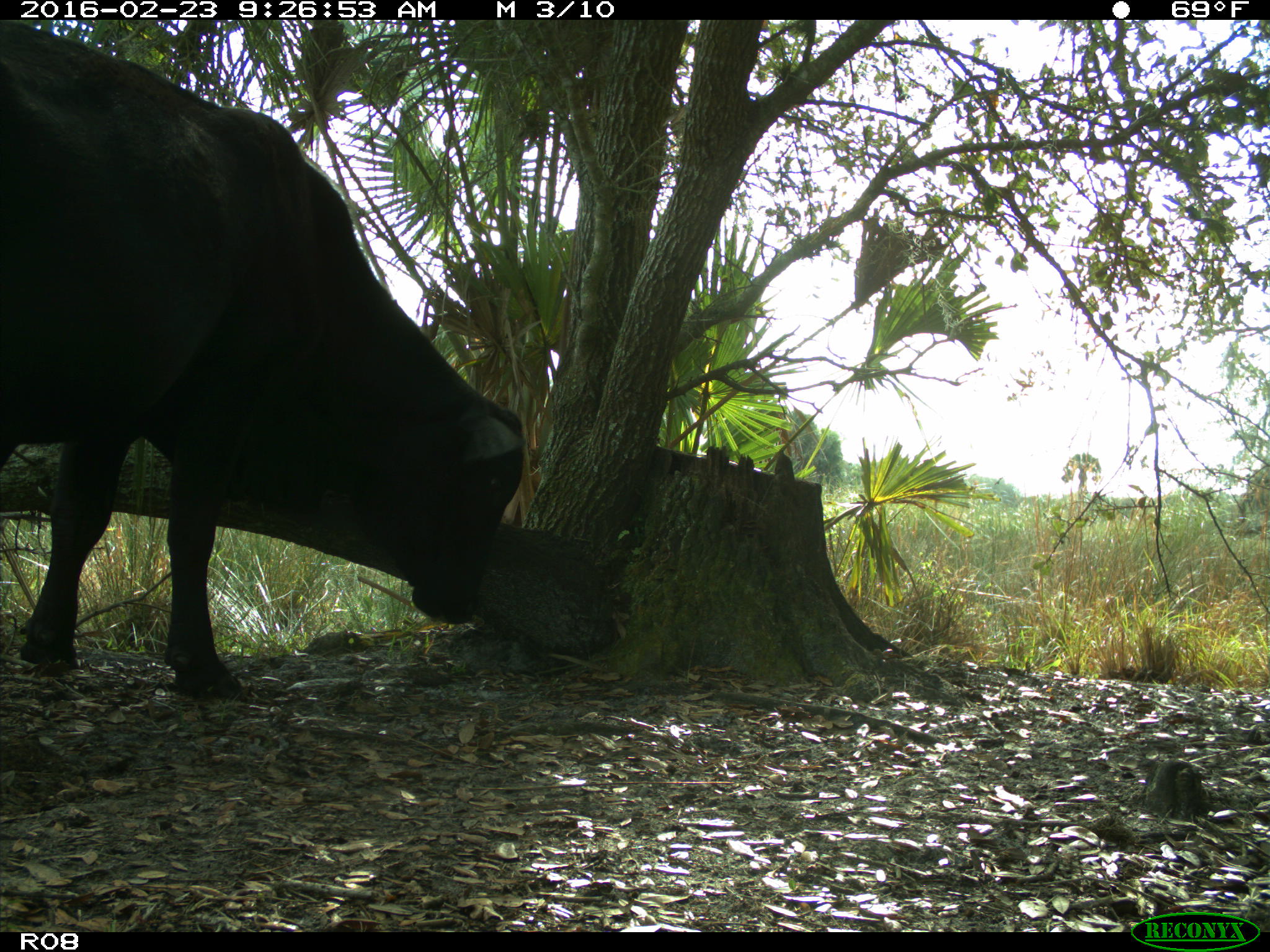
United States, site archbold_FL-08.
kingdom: Animalia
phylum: Chordata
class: Mammalia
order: Artiodactyla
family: Bovidae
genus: Bos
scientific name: Bos taurus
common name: domestic cow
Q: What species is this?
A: Bos taurus (domestic cow).